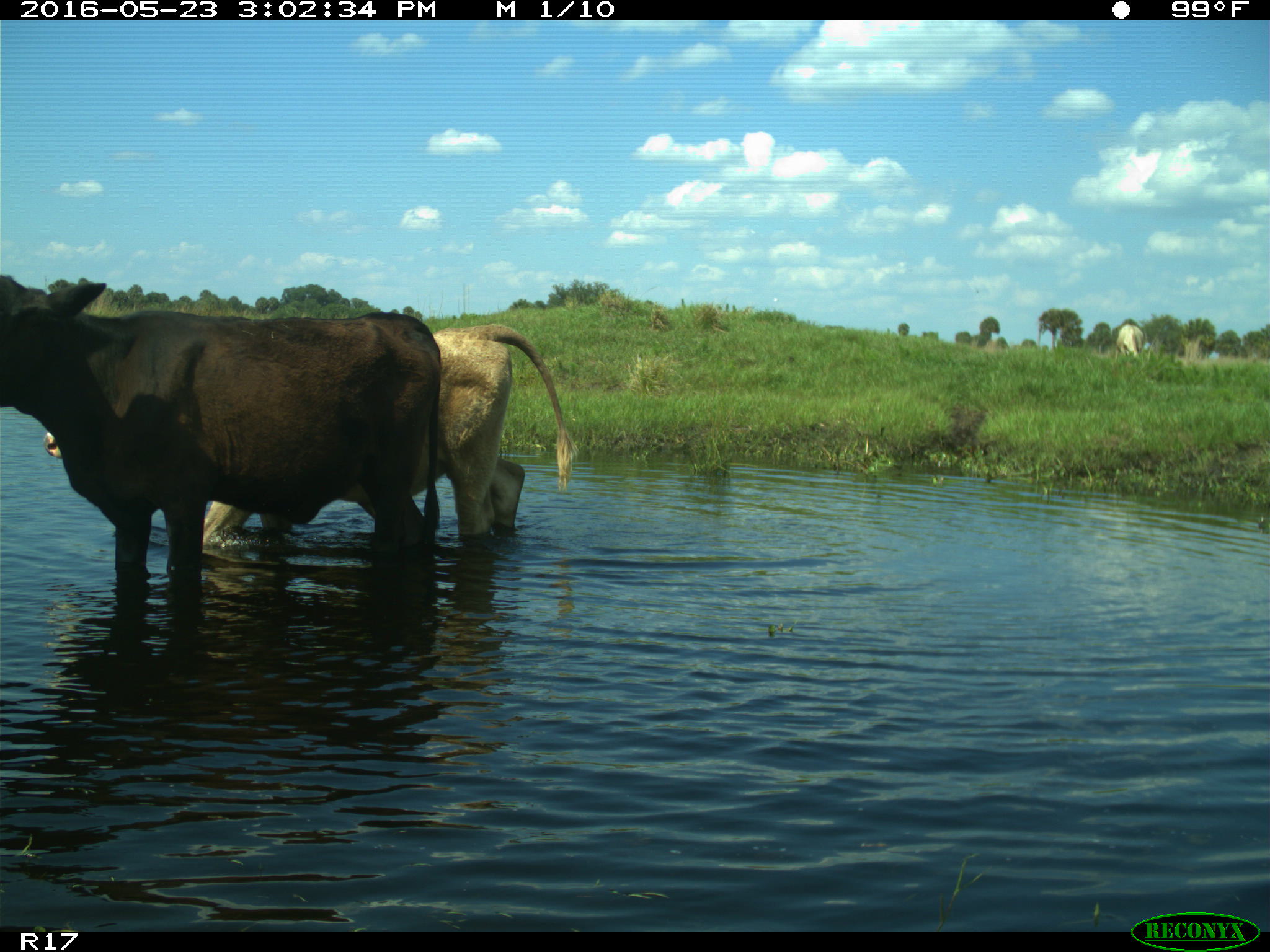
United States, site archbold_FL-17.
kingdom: Animalia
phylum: Chordata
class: Mammalia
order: Artiodactyla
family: Bovidae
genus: Bos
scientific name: Bos taurus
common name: domestic cow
Bos taurus (domestic cow).